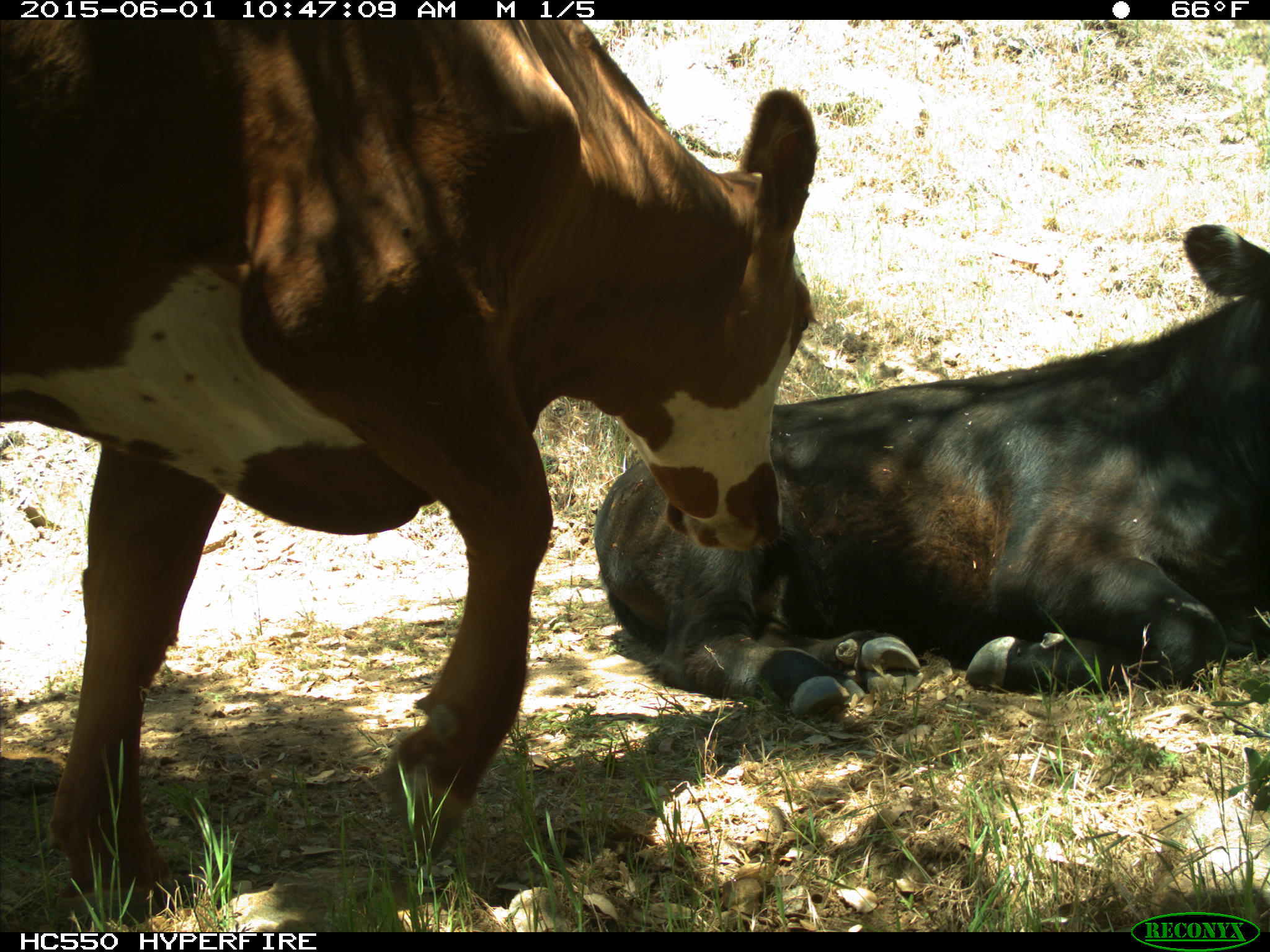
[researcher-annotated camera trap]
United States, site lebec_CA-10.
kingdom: Animalia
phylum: Chordata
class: Mammalia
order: Artiodactyla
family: Bovidae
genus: Bos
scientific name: Bos taurus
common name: domestic cow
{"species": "Bos taurus (domestic cow)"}